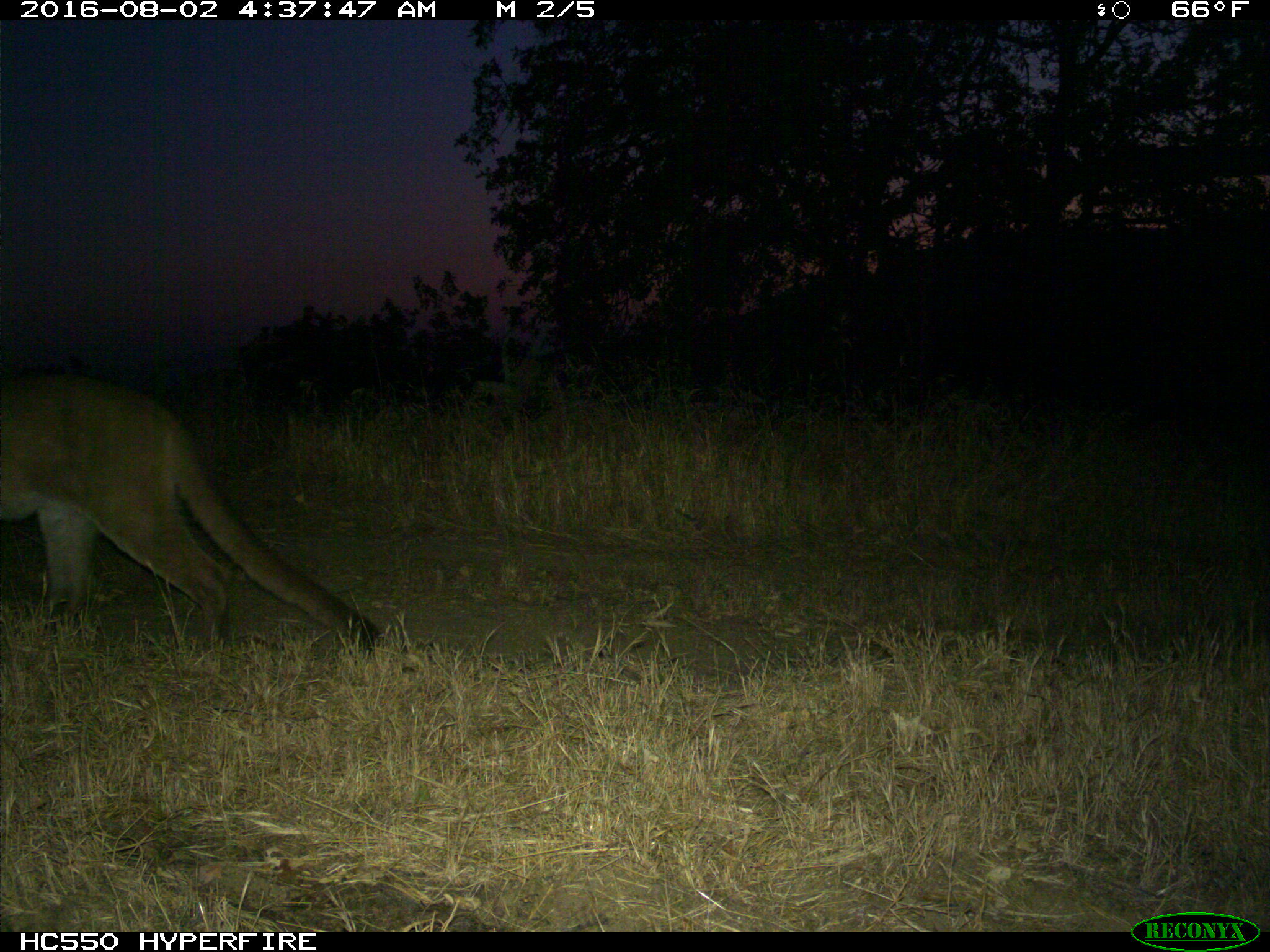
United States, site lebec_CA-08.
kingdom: Animalia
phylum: Chordata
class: Mammalia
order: Carnivora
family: Felidae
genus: Puma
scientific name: Puma concolor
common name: mountain lion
Puma concolor (mountain lion).